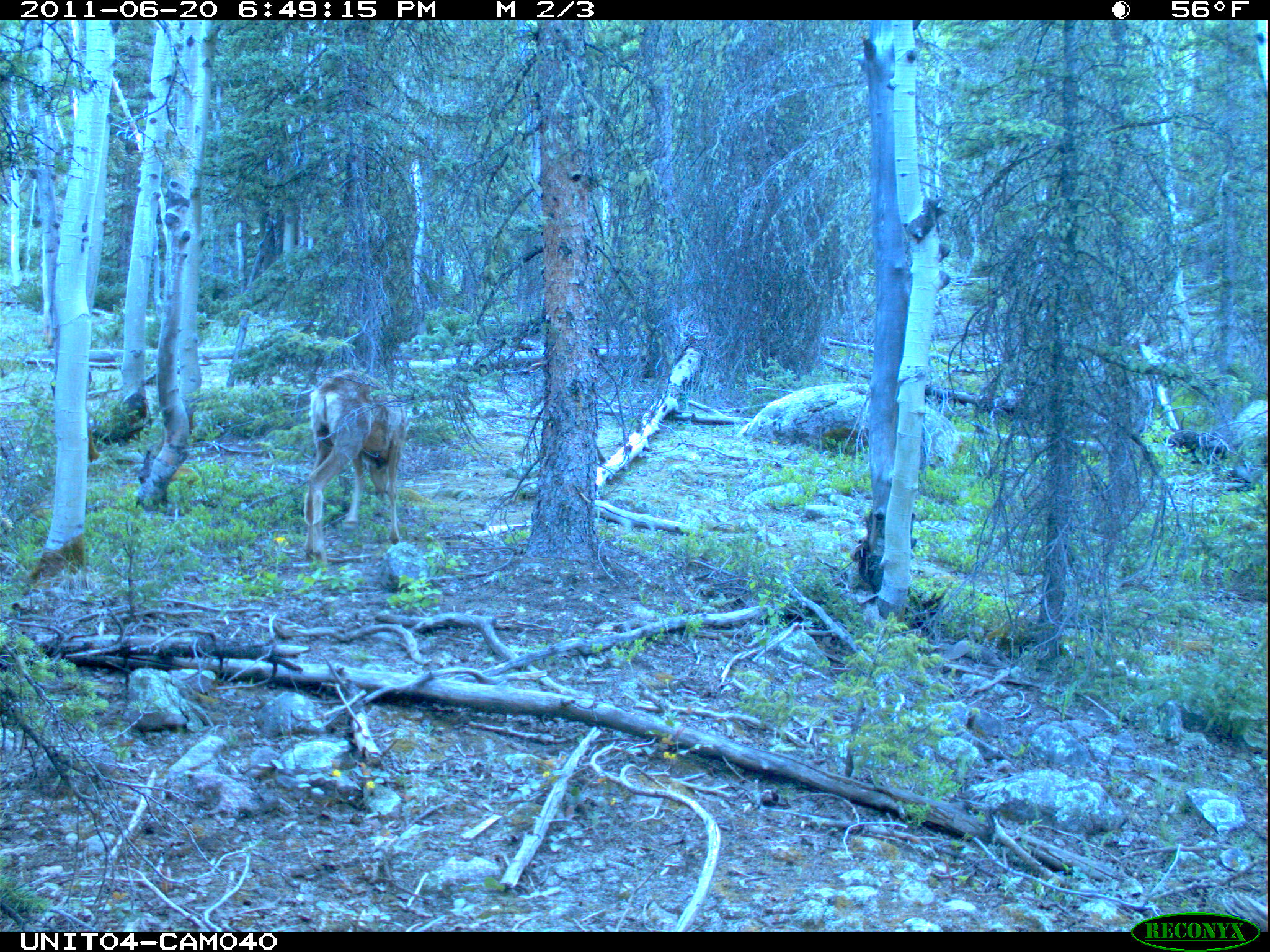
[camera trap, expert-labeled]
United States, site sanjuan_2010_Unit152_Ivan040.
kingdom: Animalia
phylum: Chordata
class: Mammalia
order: Artiodactyla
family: Cervidae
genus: Odocoileus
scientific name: Odocoileus hemionus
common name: mule deer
Odocoileus hemionus (mule deer).